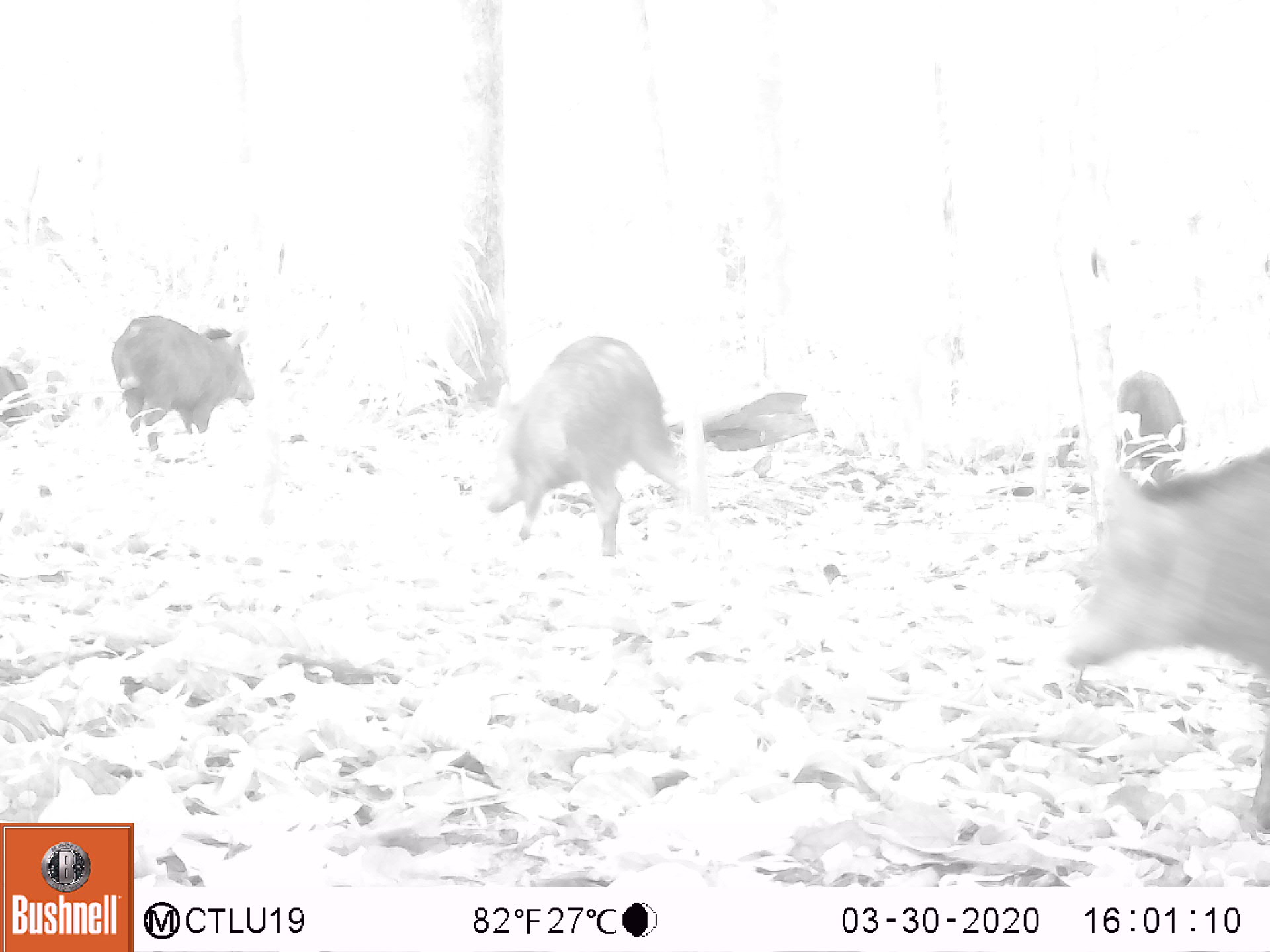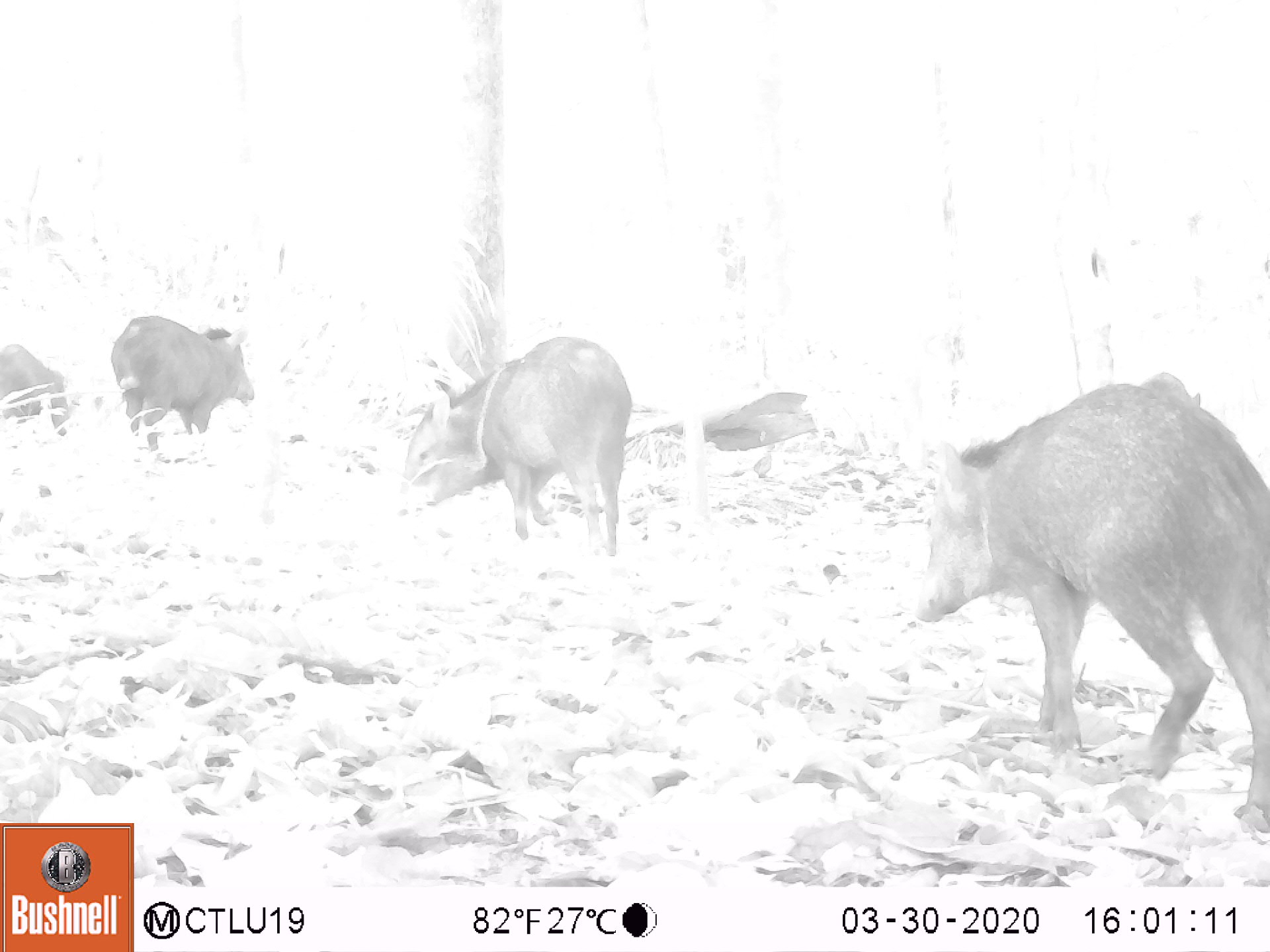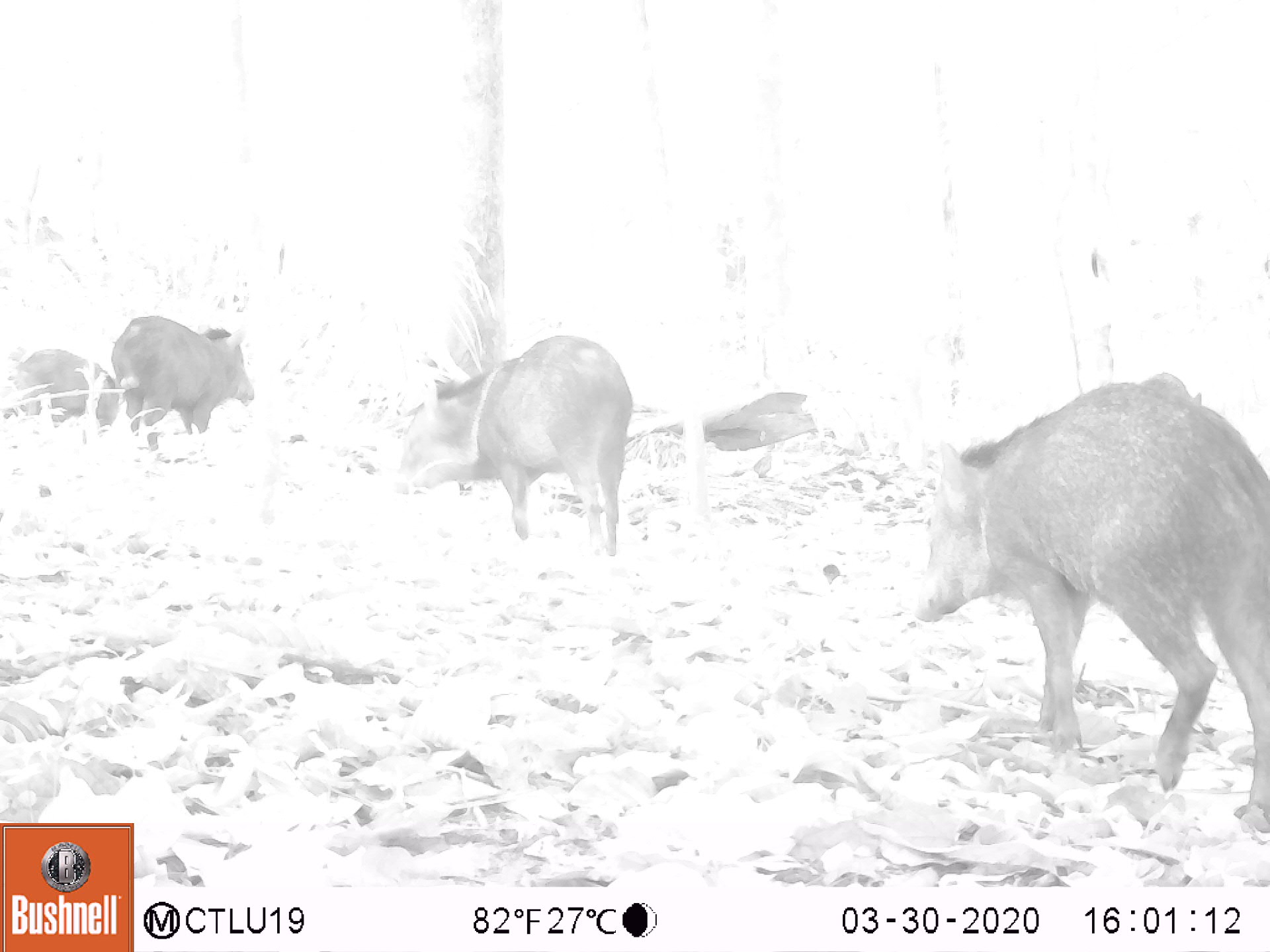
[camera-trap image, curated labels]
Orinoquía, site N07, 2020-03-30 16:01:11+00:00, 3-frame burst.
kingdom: Animalia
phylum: Chordata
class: Mammalia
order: Artiodactyla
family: Tayassuidae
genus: Pecari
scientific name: Pecari tajacu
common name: collared peccary